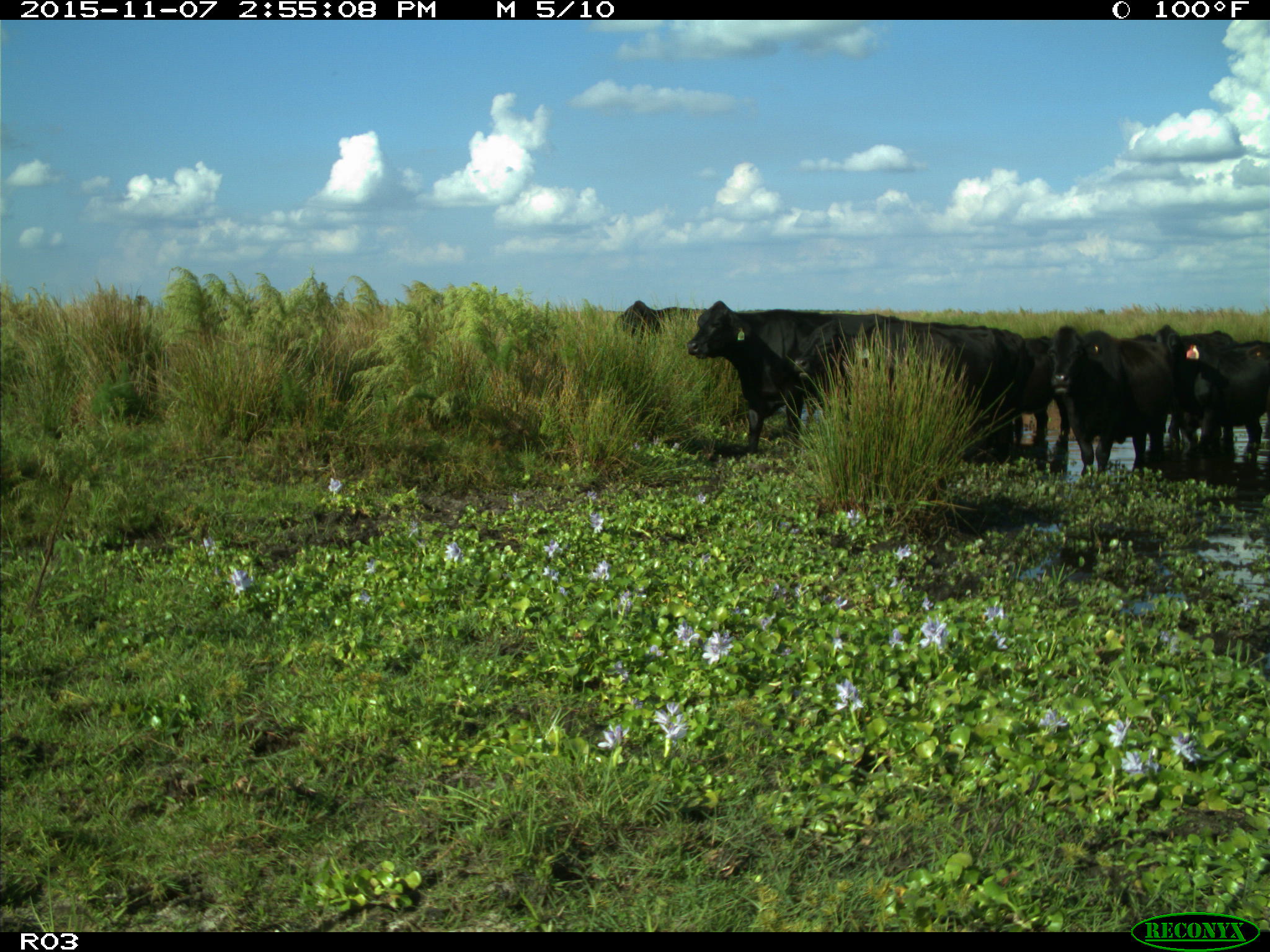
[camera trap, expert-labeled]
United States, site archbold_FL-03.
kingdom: Animalia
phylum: Chordata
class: Mammalia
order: Artiodactyla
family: Bovidae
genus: Bos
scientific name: Bos taurus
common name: domestic cow